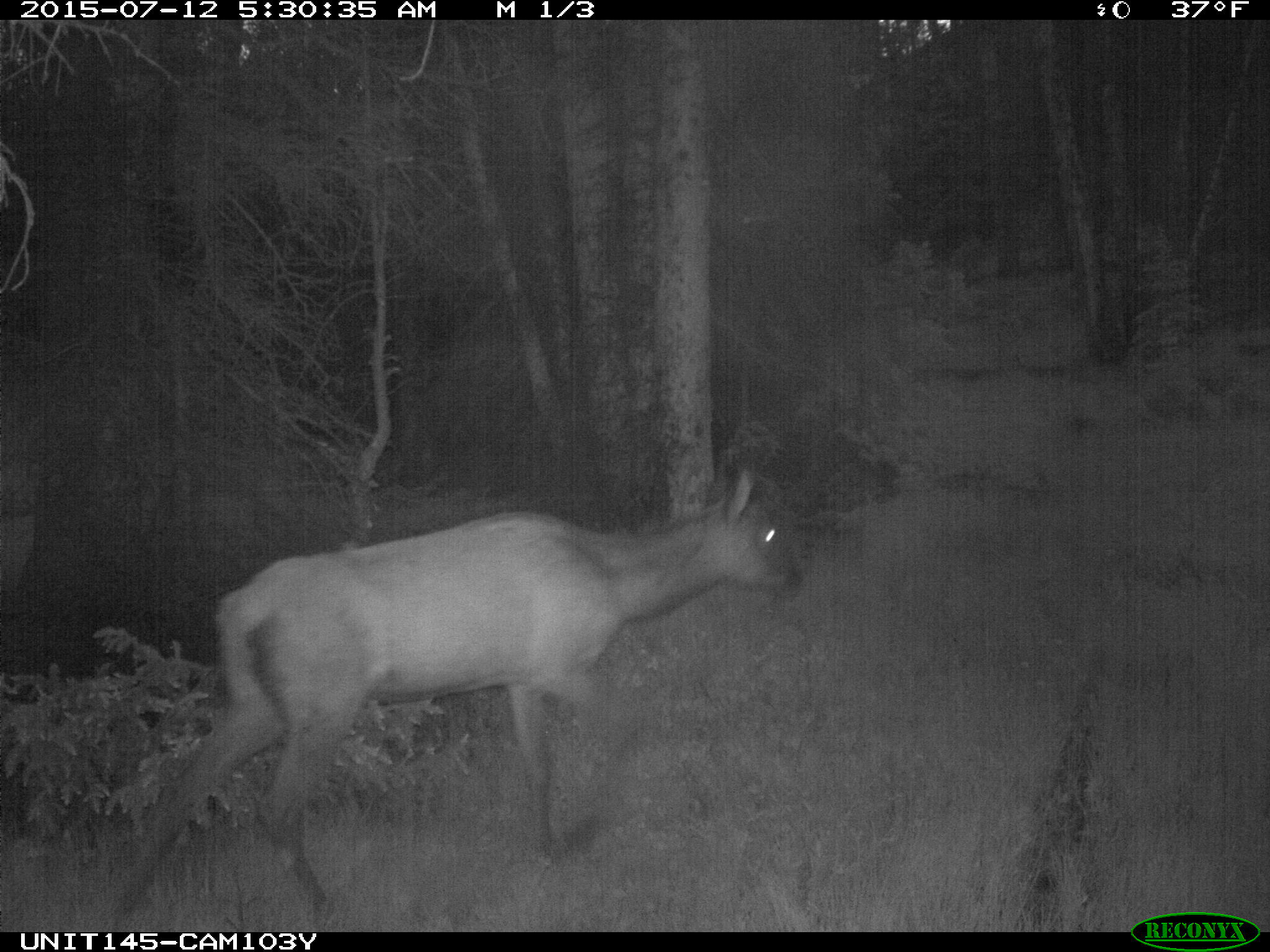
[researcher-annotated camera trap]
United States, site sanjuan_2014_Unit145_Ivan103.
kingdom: Animalia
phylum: Chordata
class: Mammalia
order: Artiodactyla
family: Cervidae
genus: Cervus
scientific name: Cervus elaphus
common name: red deer